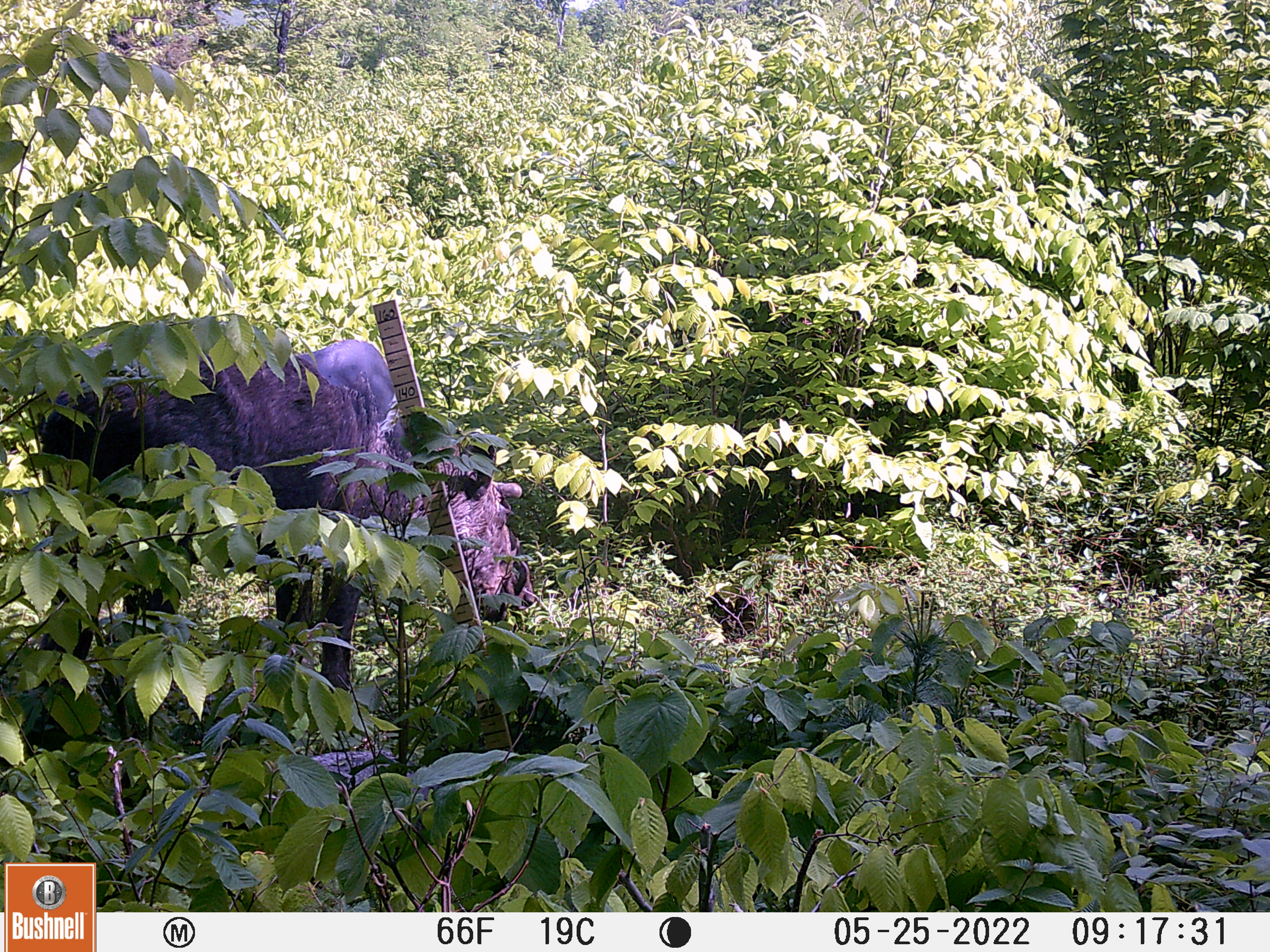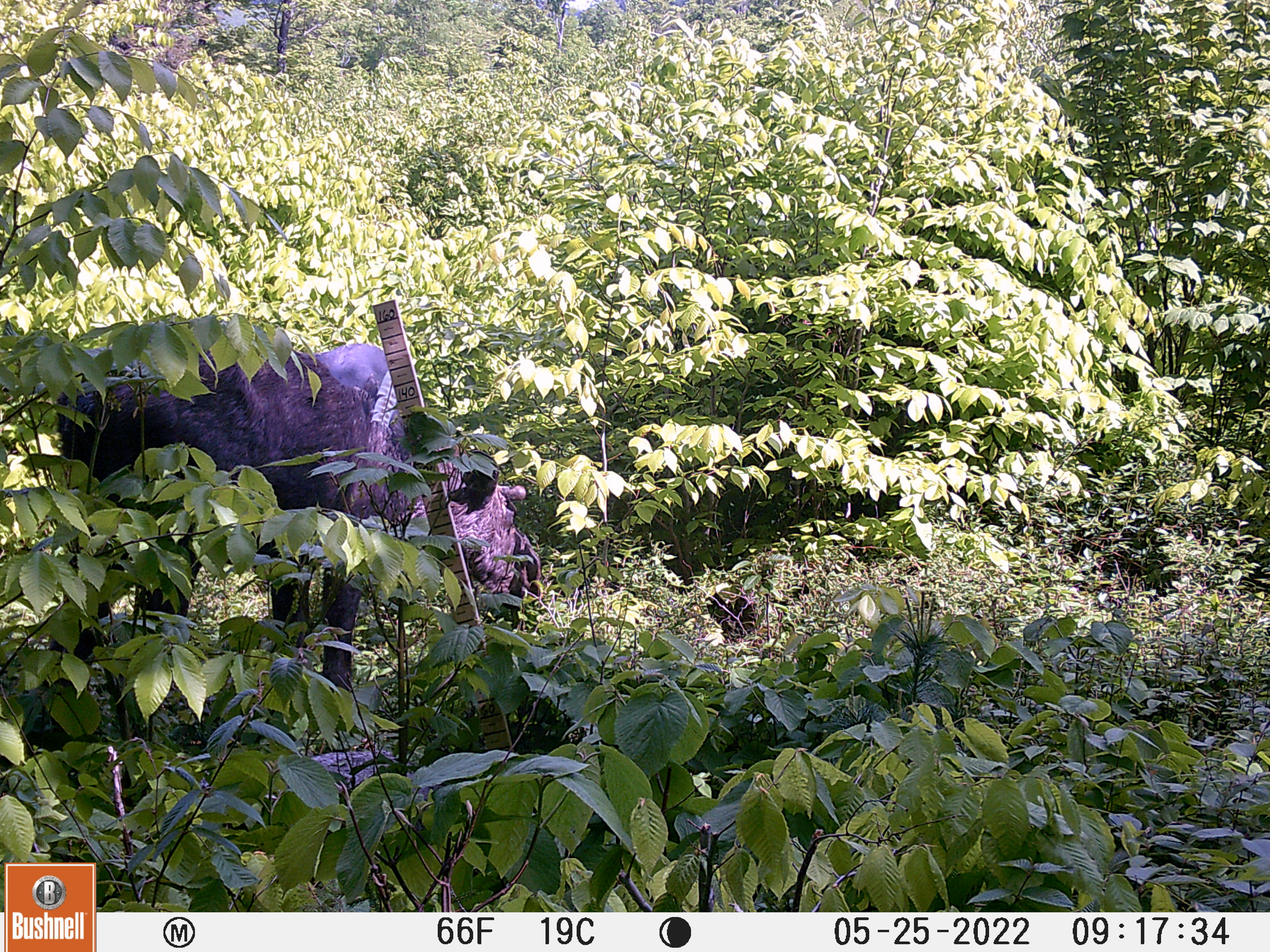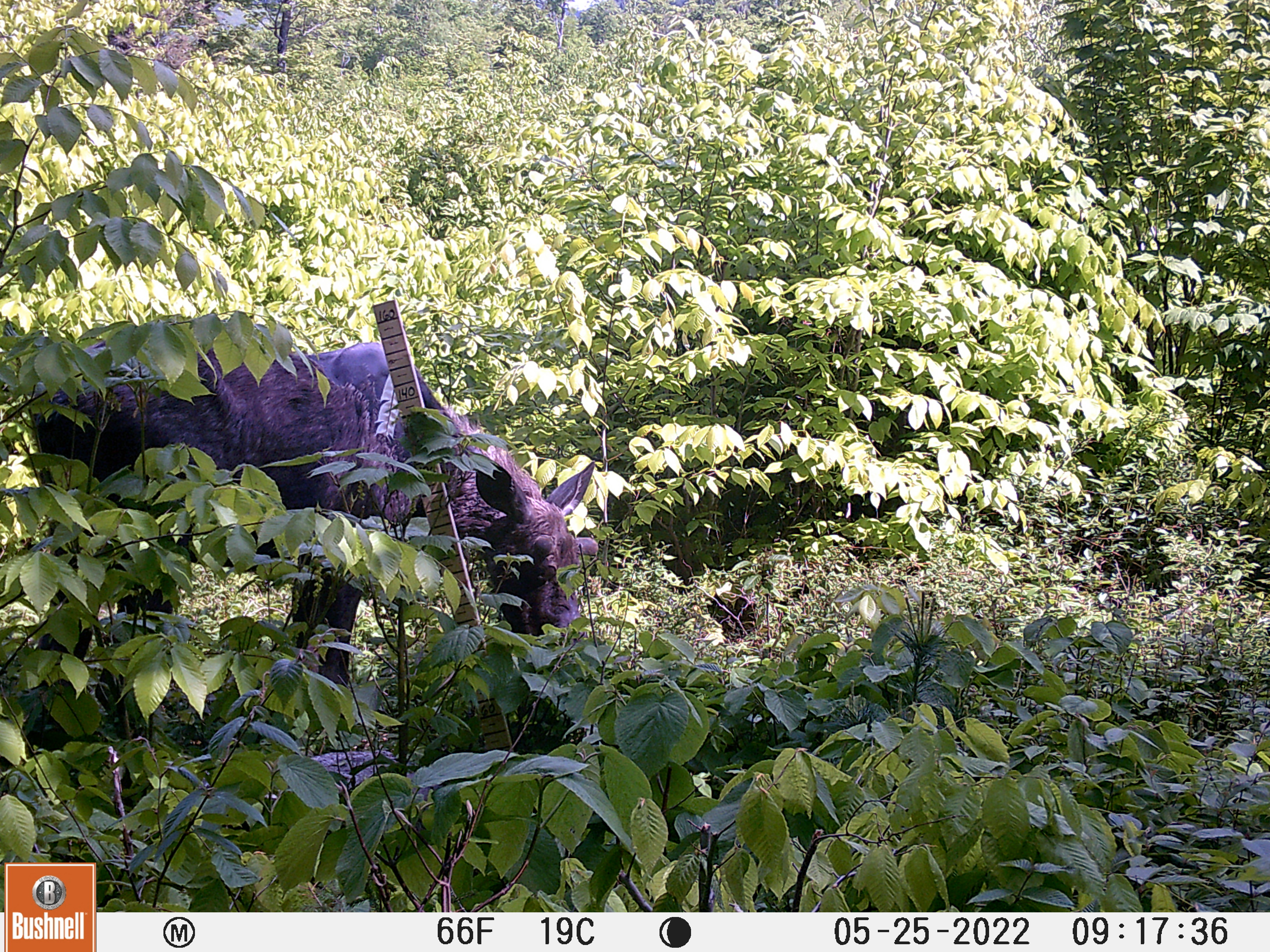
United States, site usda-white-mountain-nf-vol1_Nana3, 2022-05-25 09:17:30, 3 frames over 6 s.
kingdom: Animalia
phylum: Chordata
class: Mammalia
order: Artiodactyla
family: Cervidae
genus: Alces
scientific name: Alces alces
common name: moose